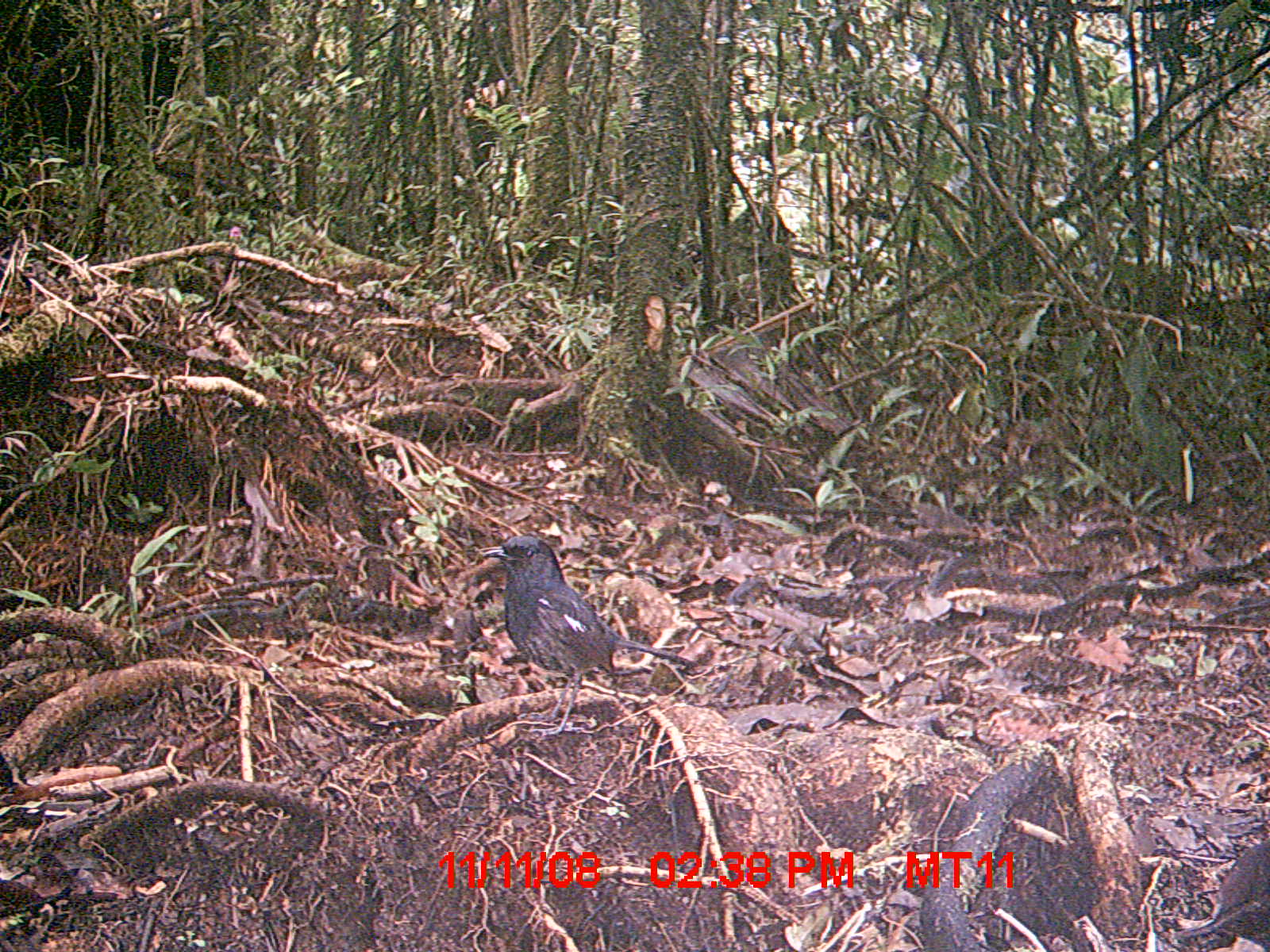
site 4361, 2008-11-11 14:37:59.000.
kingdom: Animalia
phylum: Chordata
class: Aves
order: Passeriformes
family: Muscicapidae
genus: Copsychus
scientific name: Copsychus albospecularis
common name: madagascar magpie-robin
Copsychus albospecularis (madagascar magpie-robin), count 1.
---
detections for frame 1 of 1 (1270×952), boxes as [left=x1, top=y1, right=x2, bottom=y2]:
copsychus albospecularis: [left=478, top=536, right=697, bottom=730]